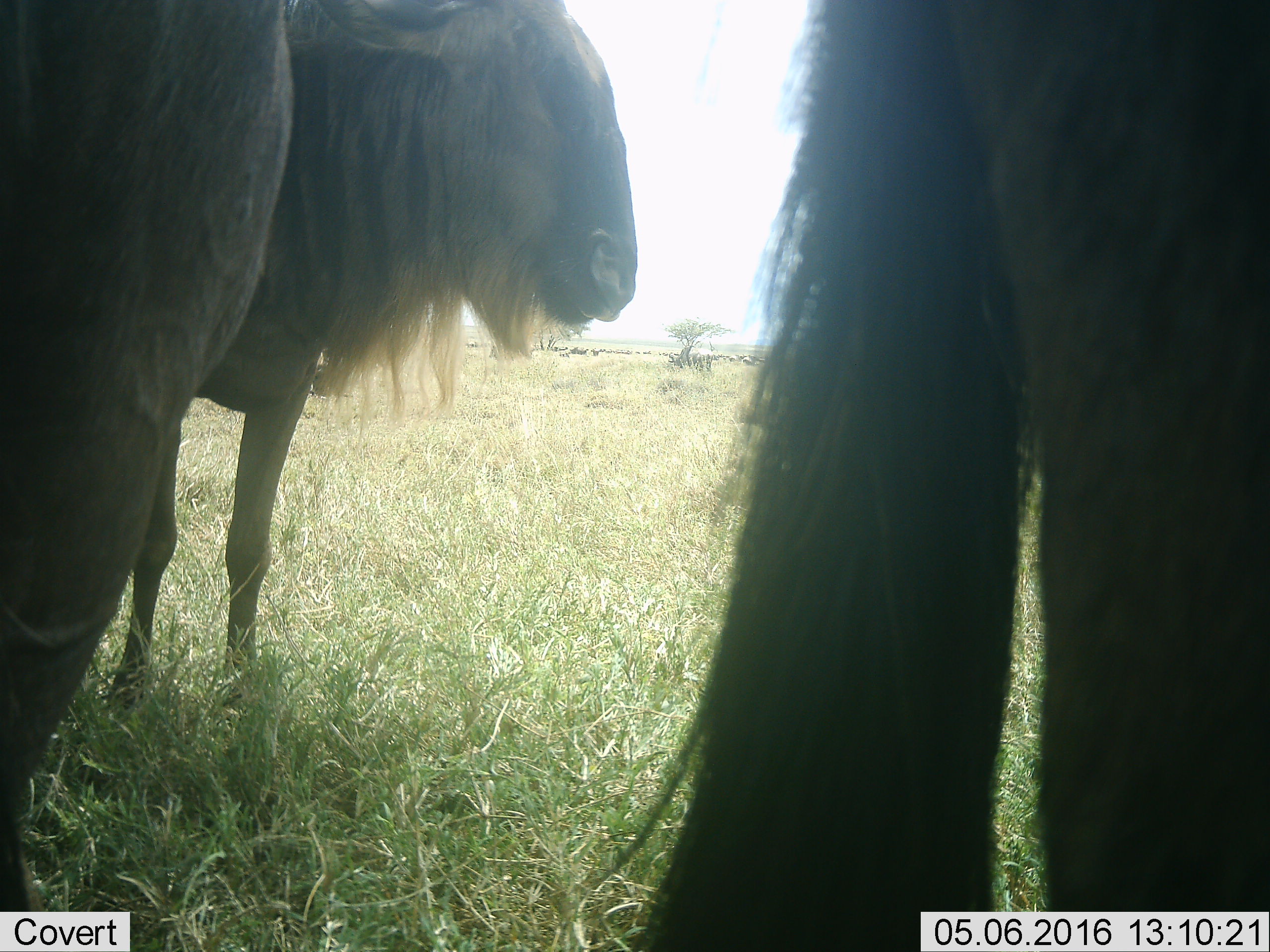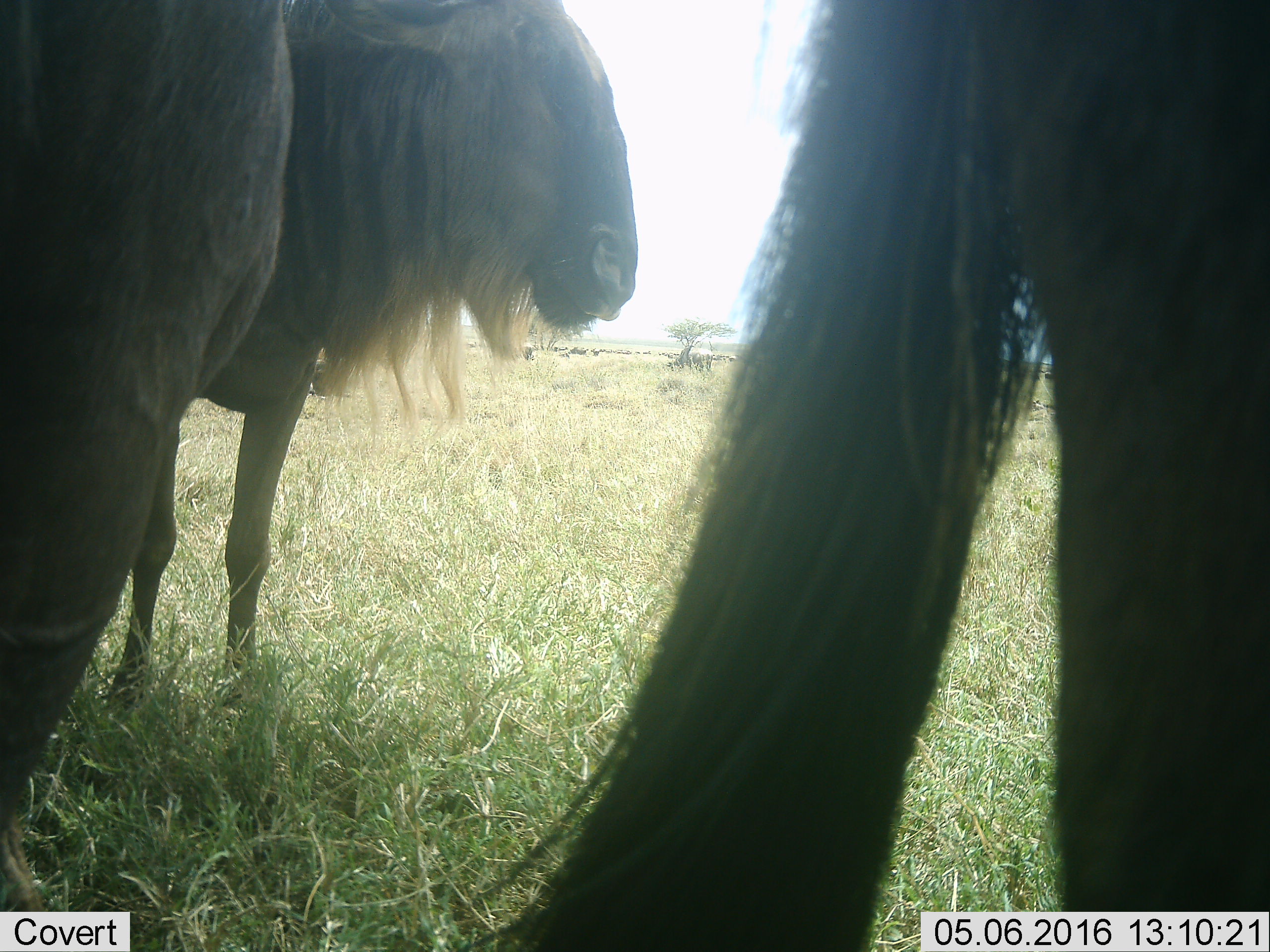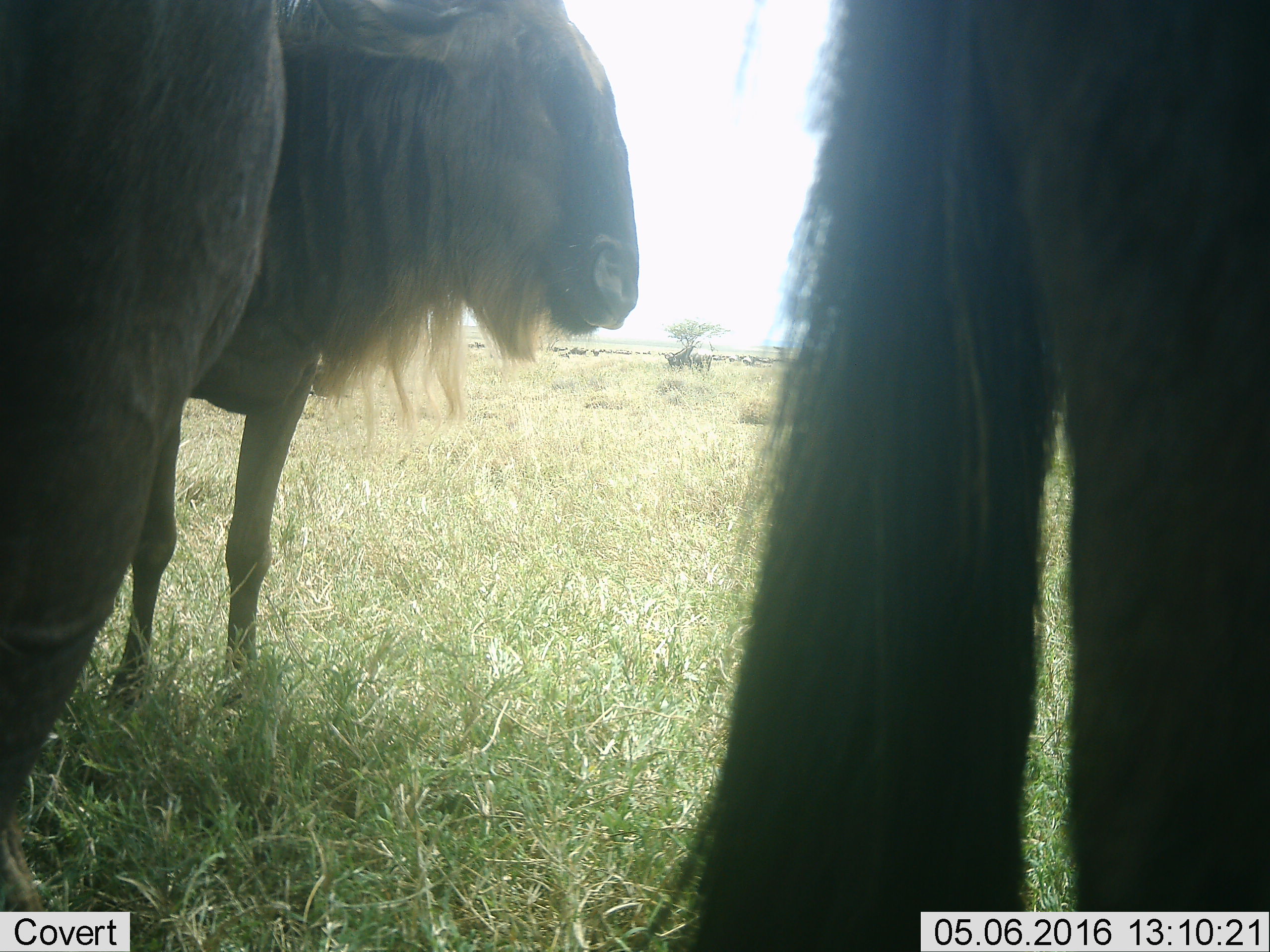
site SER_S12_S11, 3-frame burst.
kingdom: Animalia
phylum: Chordata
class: Mammalia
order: Artiodactyla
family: Bovidae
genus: Connochaetes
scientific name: Connochaetes taurinus taurinus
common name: blue wildebeest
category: wildebeestblue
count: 11-50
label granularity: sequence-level